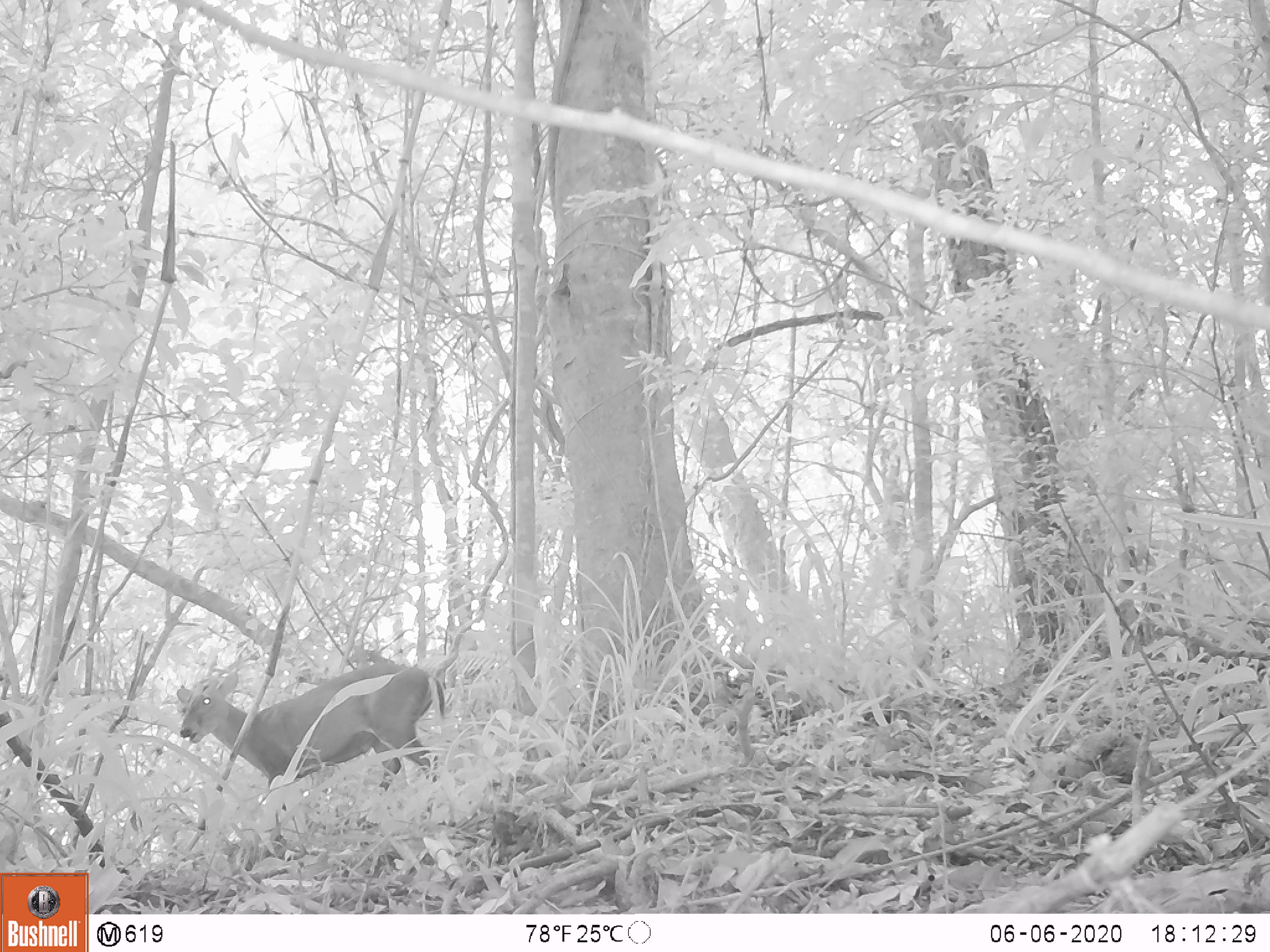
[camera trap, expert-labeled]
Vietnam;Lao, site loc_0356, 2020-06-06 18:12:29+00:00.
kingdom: Animalia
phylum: Chordata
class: Mammalia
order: Artiodactyla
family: Cervidae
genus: Muntiacus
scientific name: Muntiacus rooseveltorum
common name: roosevelt's muntjac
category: roosevelts muntjac group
Roosevelts muntjac group (roosevelt's muntjac) (Muntiacus rooseveltorum). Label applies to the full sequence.